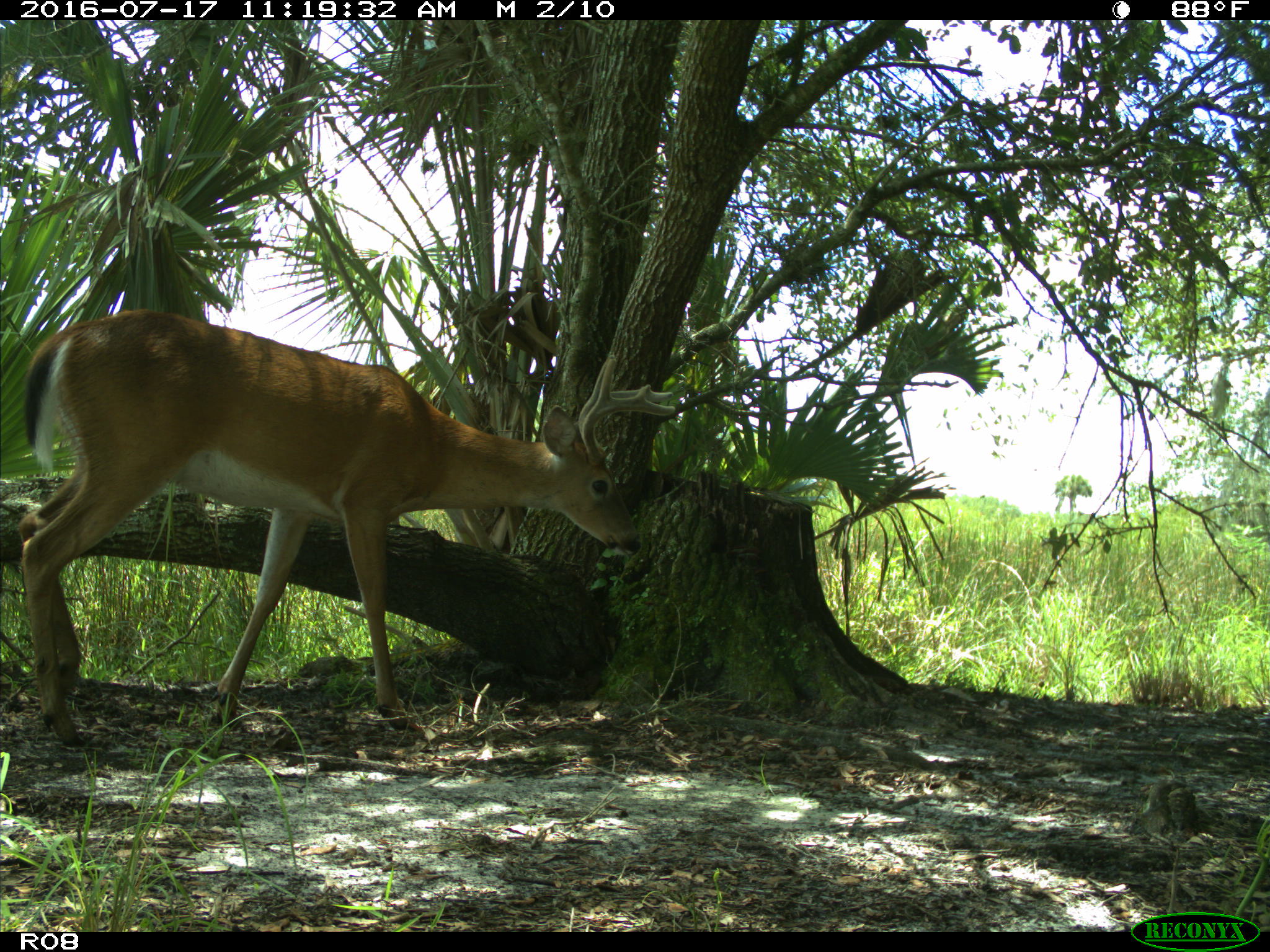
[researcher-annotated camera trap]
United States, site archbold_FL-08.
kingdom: Animalia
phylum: Chordata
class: Mammalia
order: Artiodactyla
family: Cervidae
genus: Odocoileus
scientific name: Odocoileus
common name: deer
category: unidentified deer